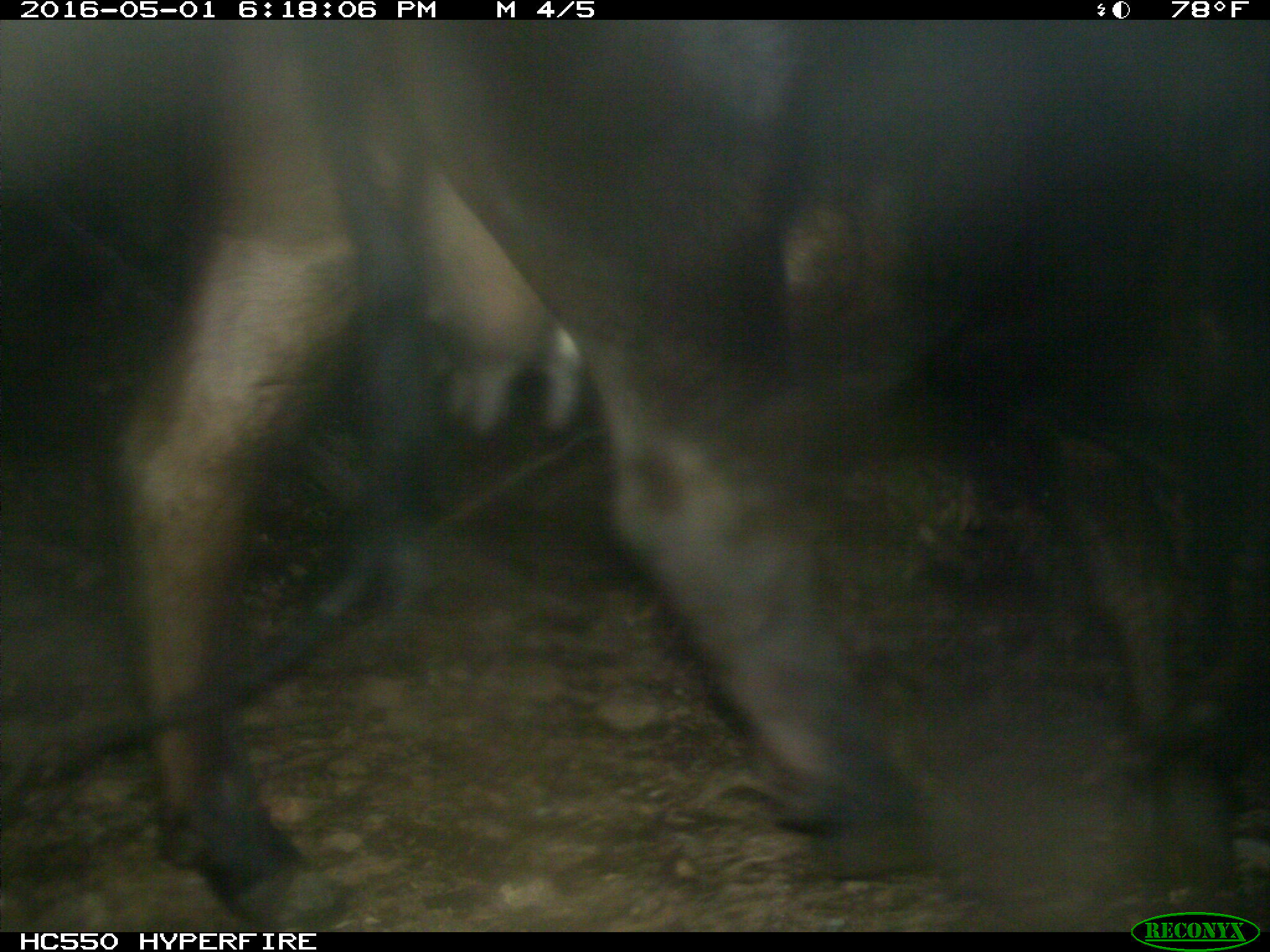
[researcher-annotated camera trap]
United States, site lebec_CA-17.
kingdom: Animalia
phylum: Chordata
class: Mammalia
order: Artiodactyla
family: Bovidae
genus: Bos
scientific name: Bos taurus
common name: domestic cow